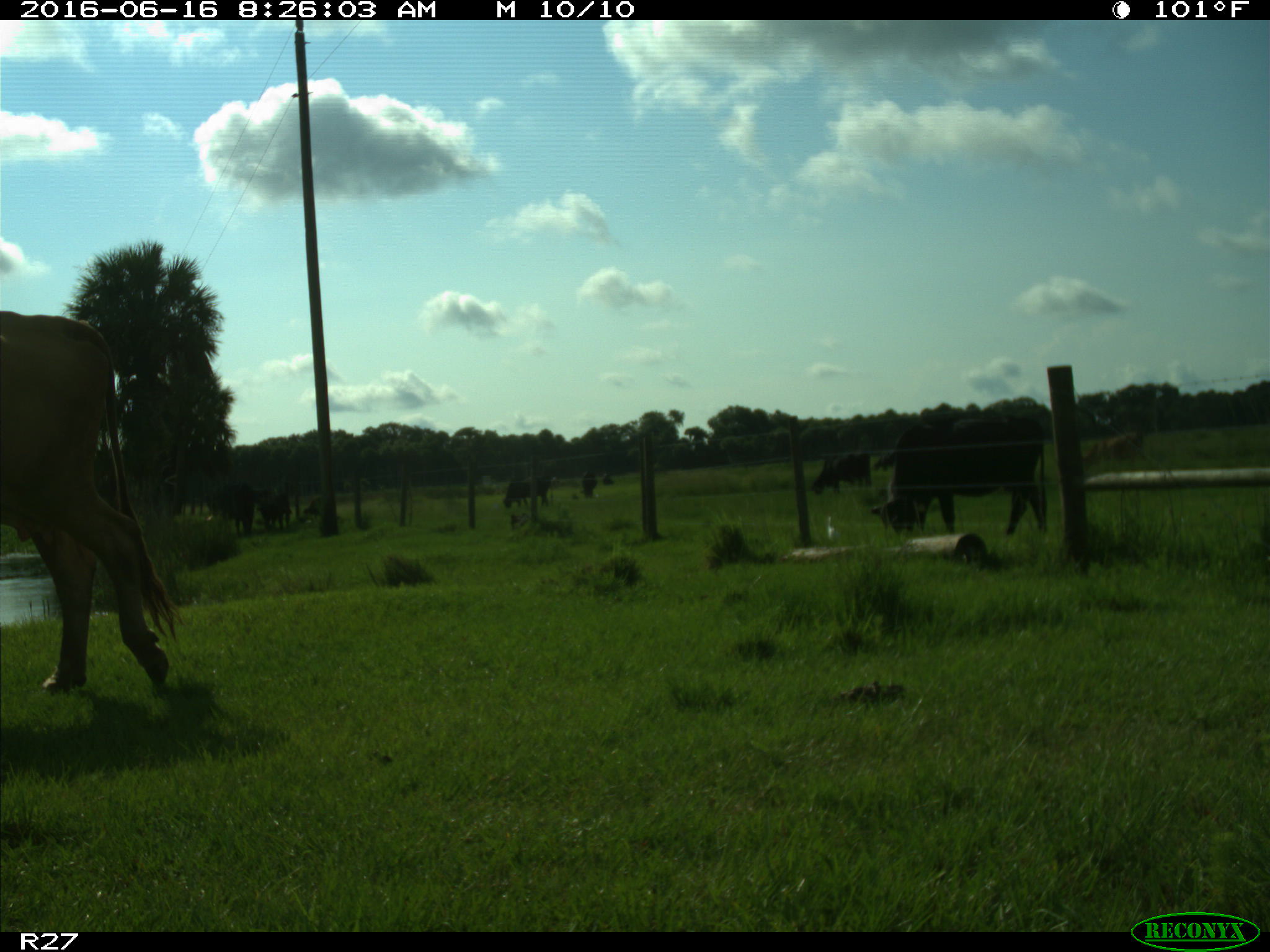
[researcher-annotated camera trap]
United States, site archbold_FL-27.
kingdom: Animalia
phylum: Chordata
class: Mammalia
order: Artiodactyla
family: Bovidae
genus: Bos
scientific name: Bos taurus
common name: domestic cow